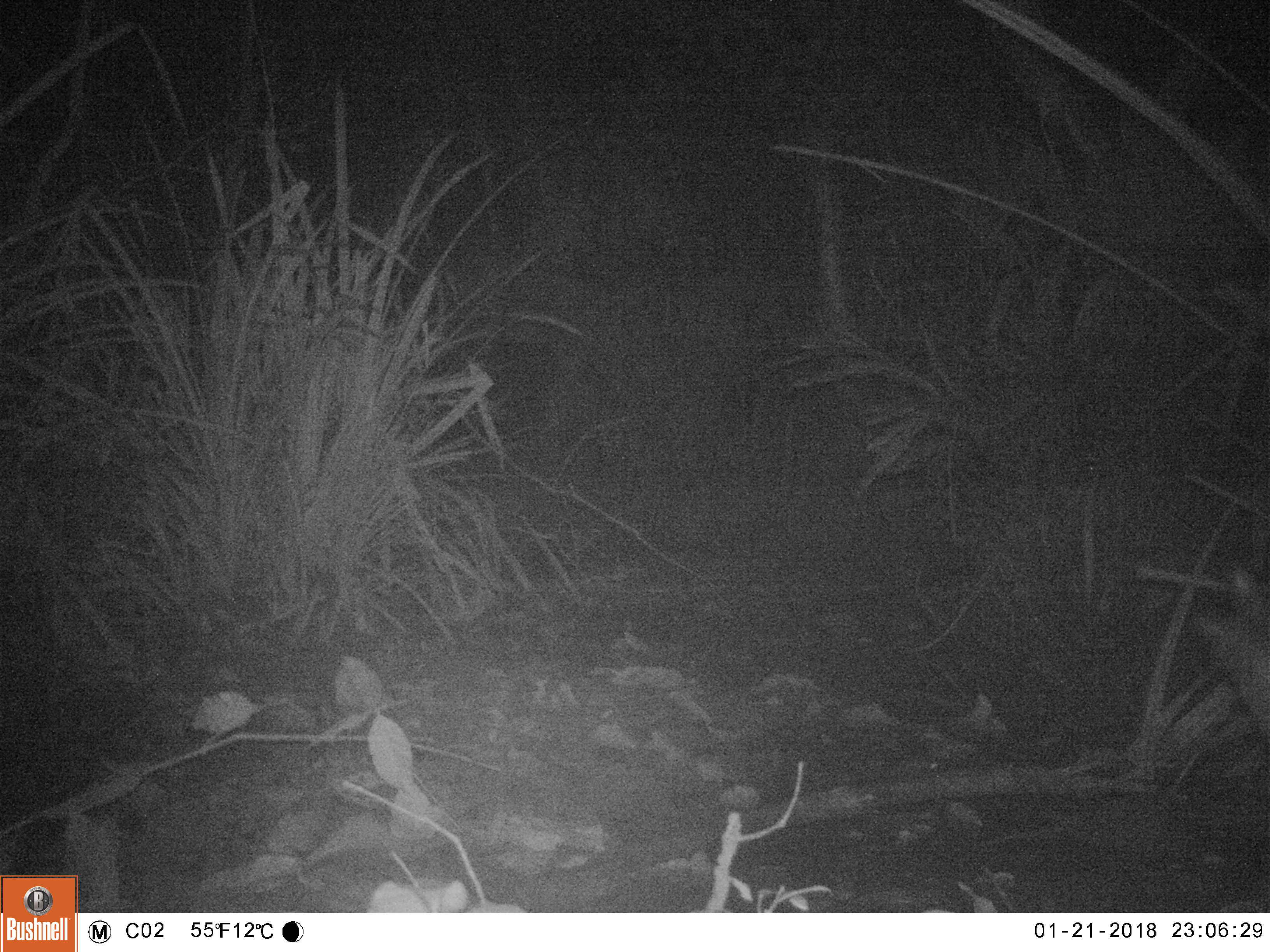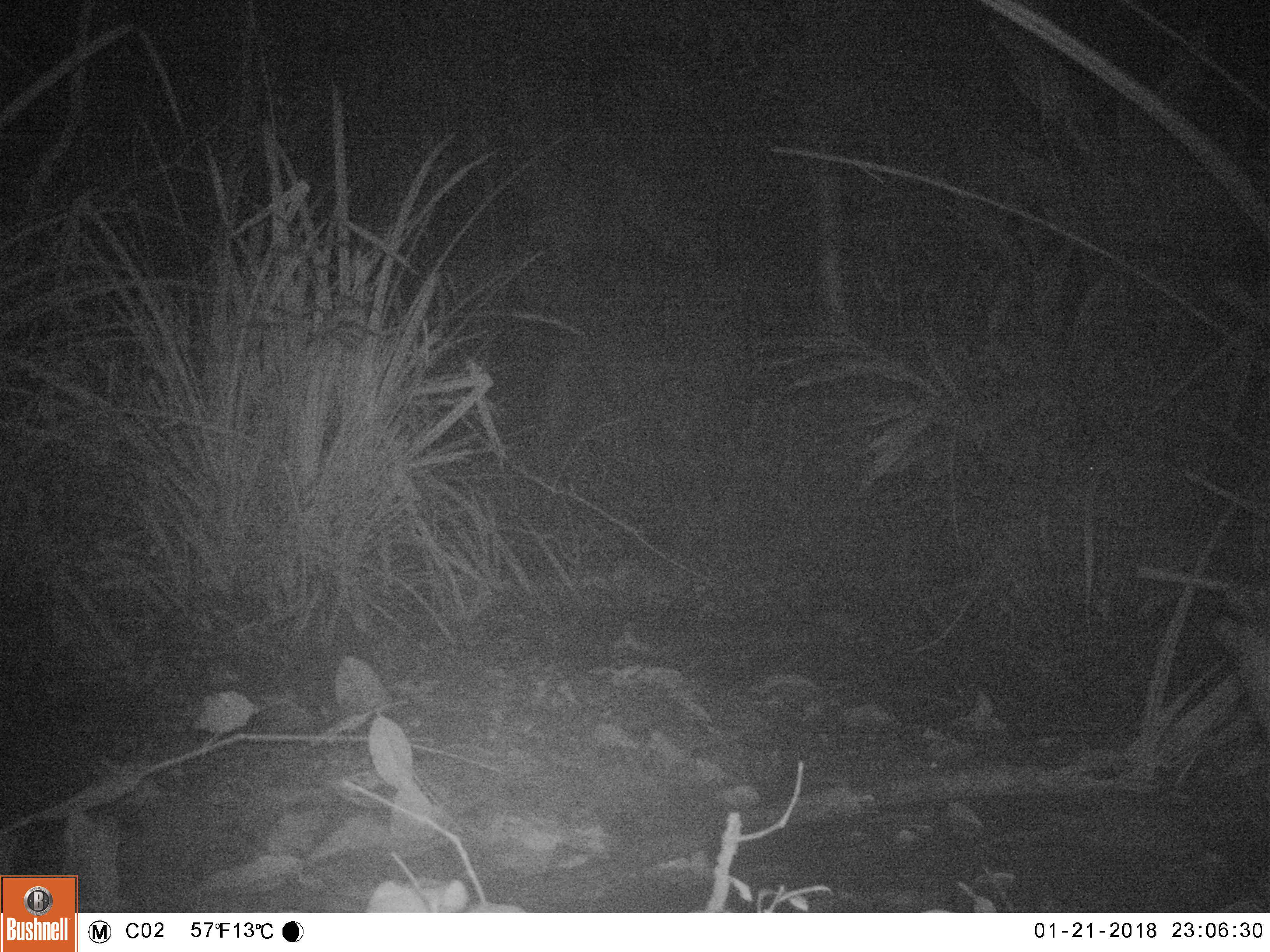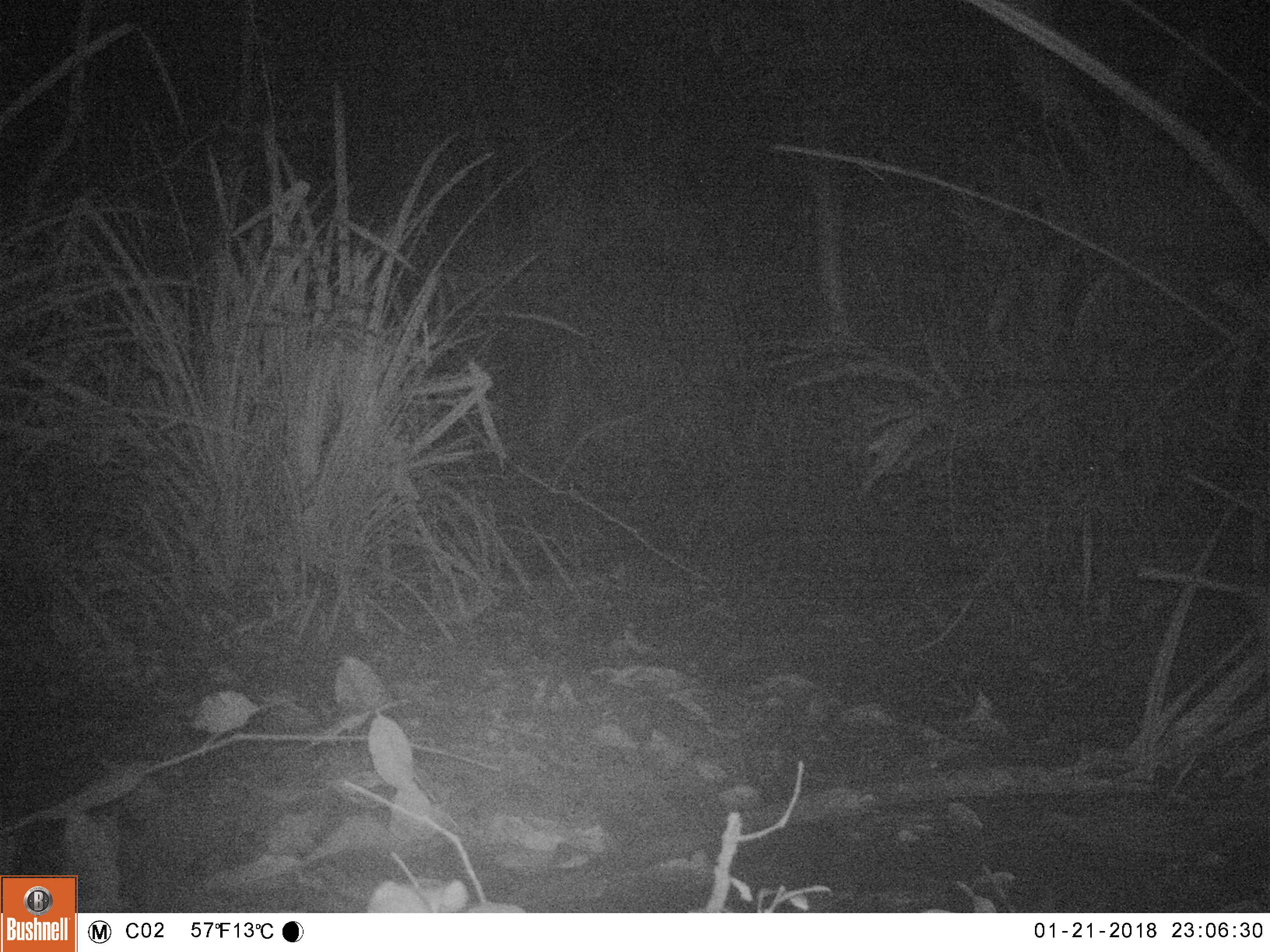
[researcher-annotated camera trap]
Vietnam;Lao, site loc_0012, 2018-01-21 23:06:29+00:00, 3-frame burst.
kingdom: Animalia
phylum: Chordata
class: Mammalia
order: Artiodactyla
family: Cervidae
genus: Muntiacus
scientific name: Muntiacus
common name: muntjacs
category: unidentified muntjac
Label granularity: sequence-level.